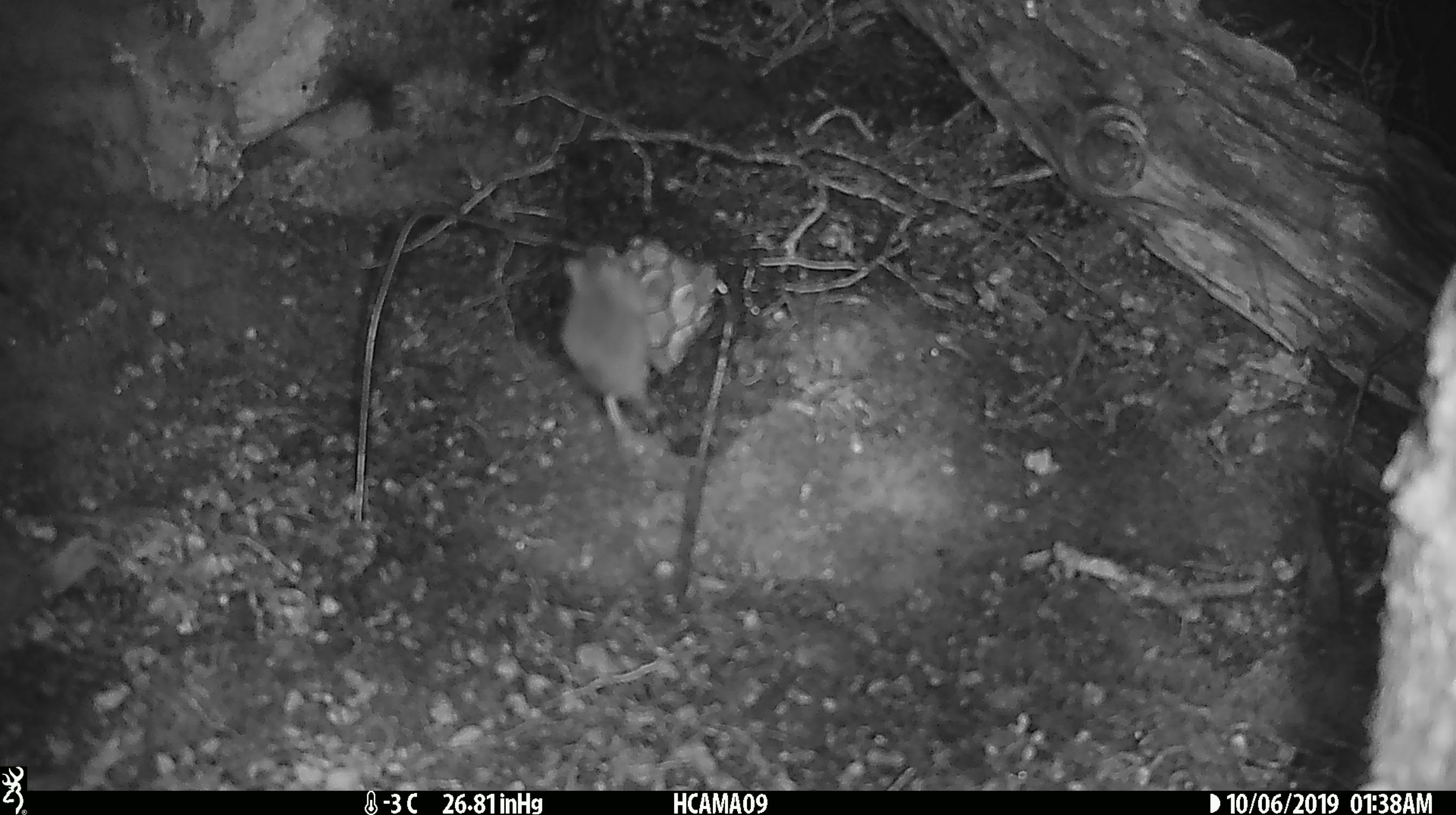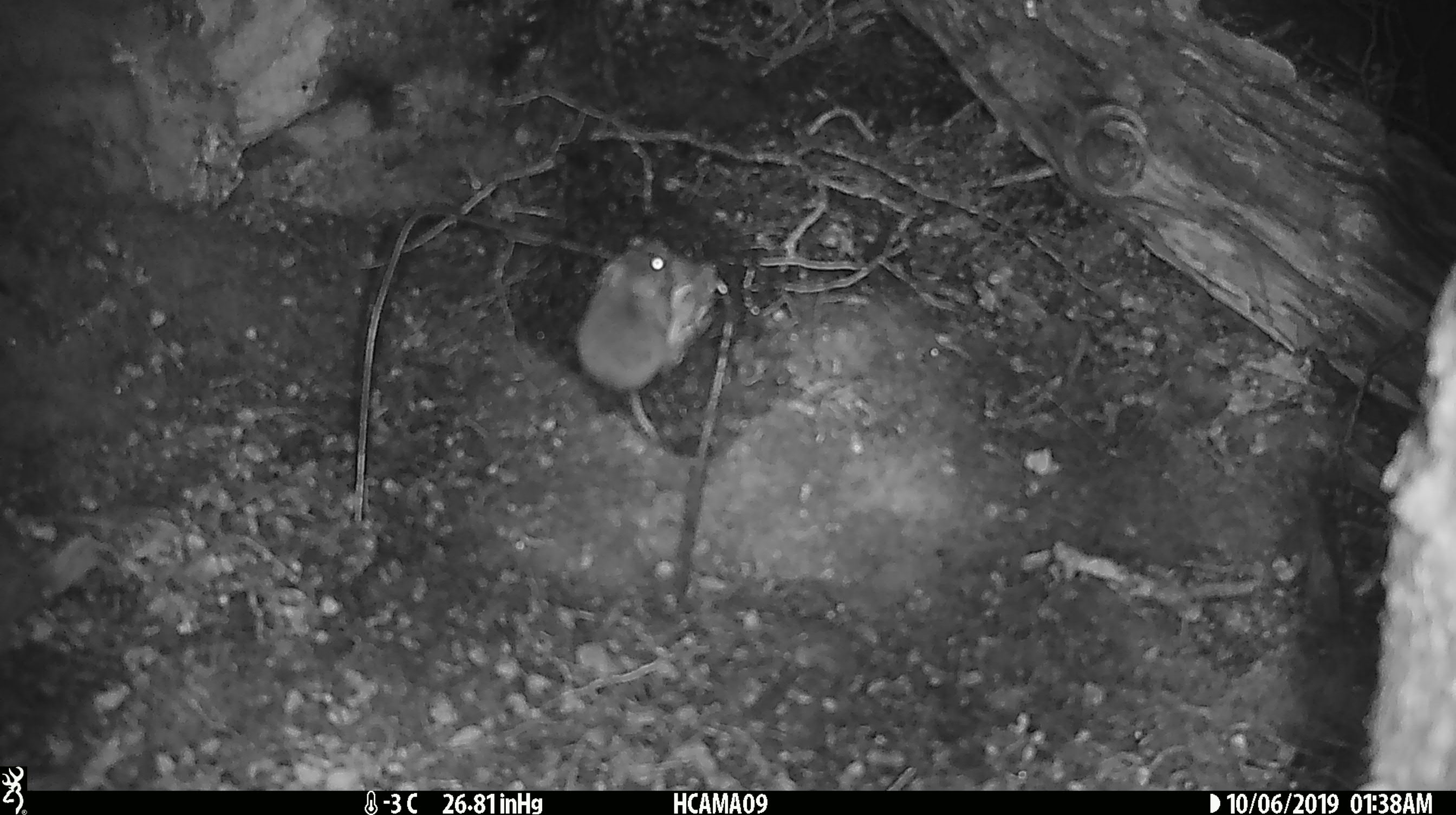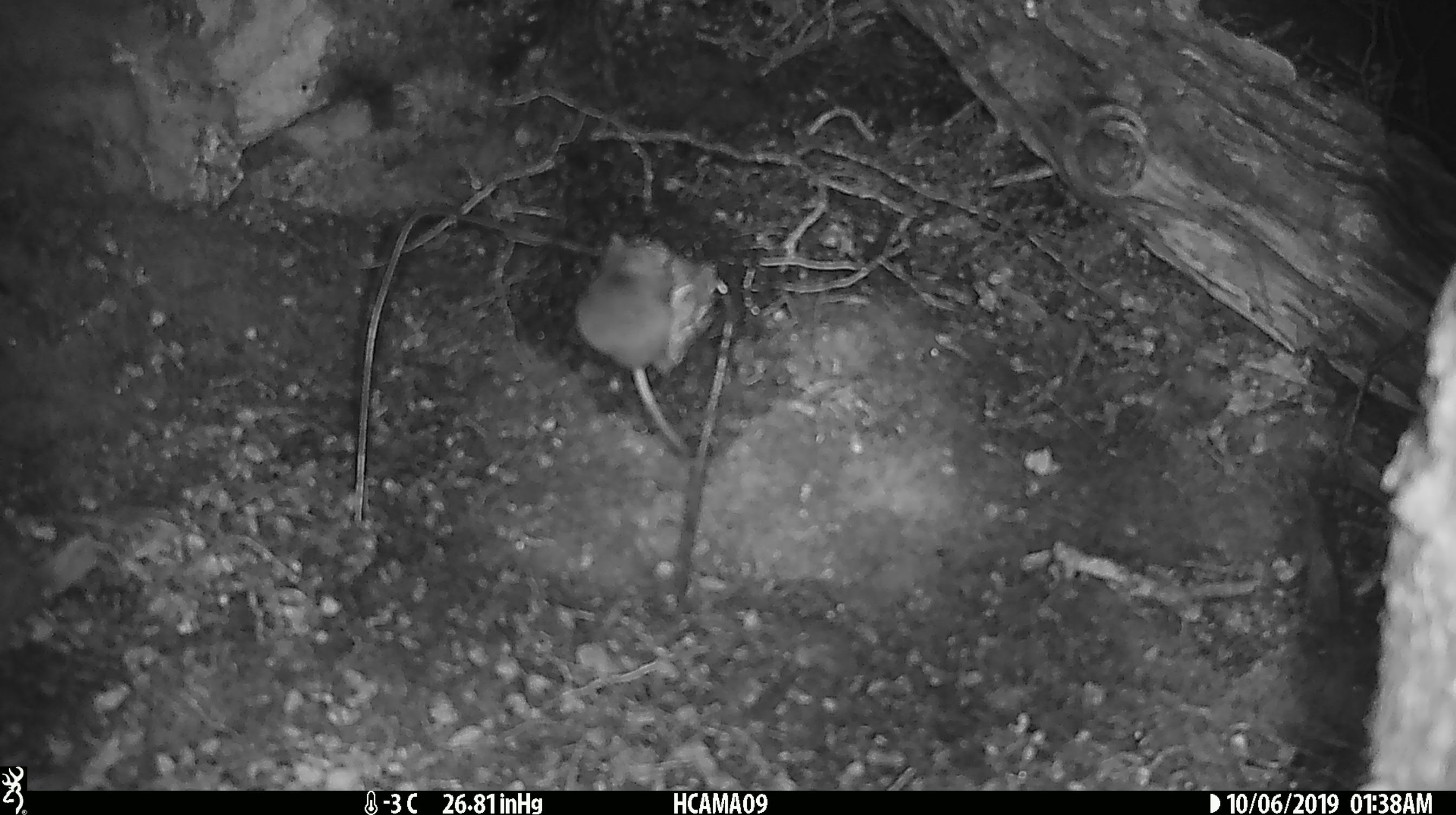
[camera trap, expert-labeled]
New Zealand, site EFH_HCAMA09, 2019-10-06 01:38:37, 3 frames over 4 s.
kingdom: Animalia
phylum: Chordata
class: Mammalia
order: Rodentia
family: Muridae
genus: Mus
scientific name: Mus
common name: mouse